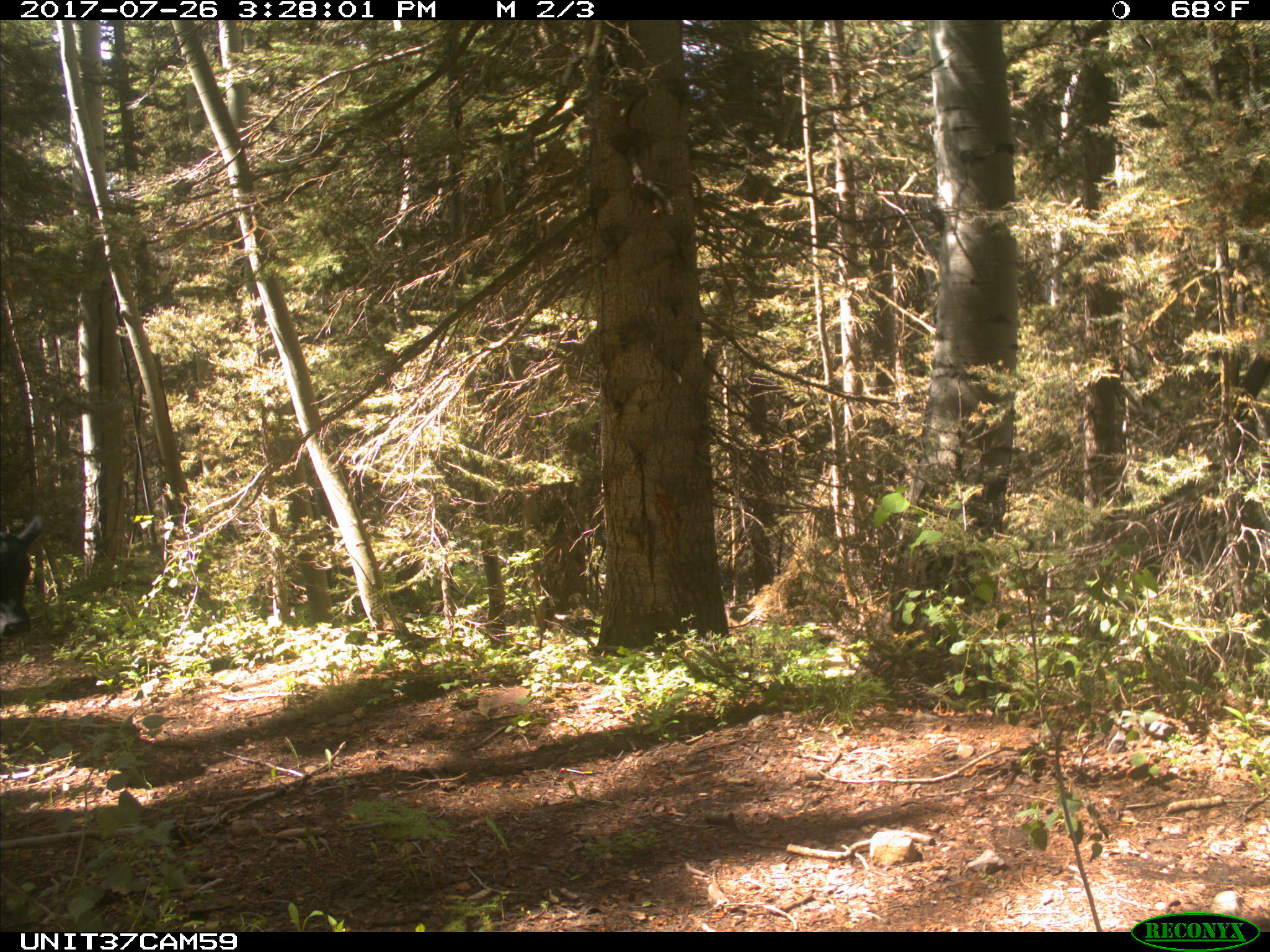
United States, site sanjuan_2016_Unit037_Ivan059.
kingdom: Animalia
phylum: Chordata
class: Mammalia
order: Artiodactyla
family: Bovidae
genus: Bos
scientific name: Bos taurus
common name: domestic cow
Bos taurus (domestic cow).